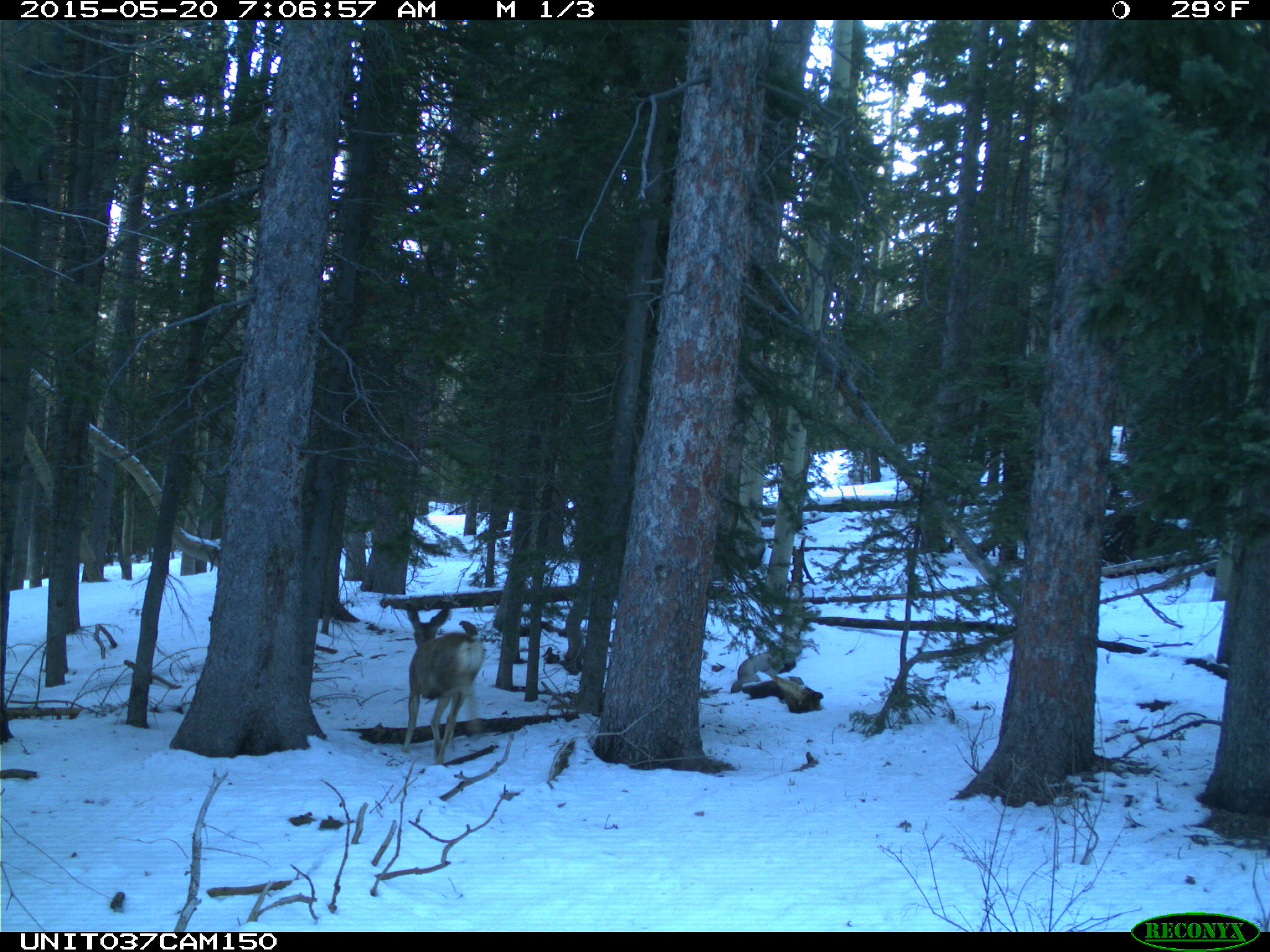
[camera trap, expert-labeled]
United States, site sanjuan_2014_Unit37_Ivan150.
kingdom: Animalia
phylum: Chordata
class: Mammalia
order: Artiodactyla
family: Cervidae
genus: Odocoileus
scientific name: Odocoileus hemionus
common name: mule deer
Odocoileus hemionus (mule deer).